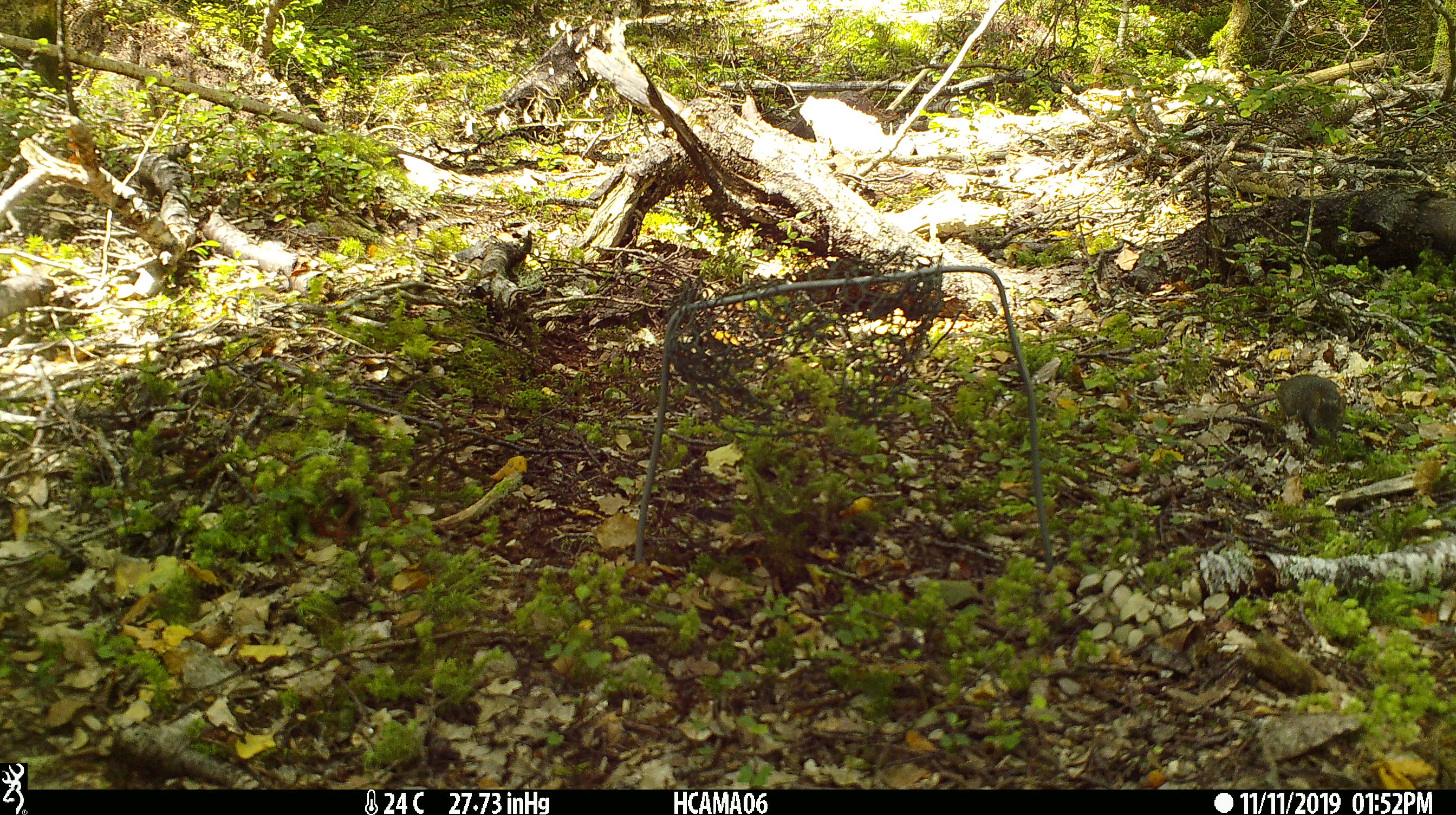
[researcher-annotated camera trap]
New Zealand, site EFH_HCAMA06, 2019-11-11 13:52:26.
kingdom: Animalia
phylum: Chordata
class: Mammalia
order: Rodentia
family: Muridae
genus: Mus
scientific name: Mus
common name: mouse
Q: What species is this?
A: Mouse (Mus).